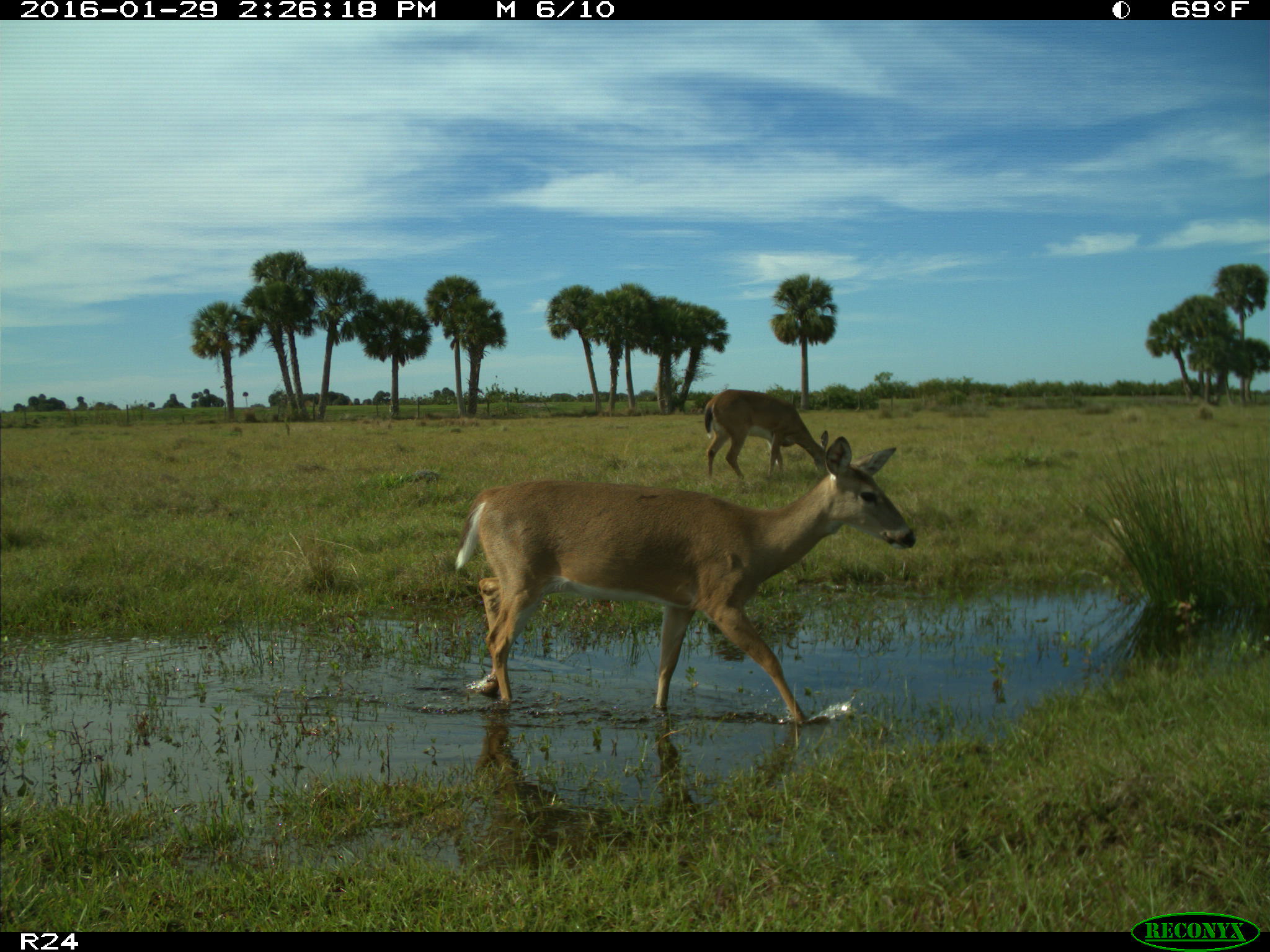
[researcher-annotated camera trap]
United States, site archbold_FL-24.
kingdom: Animalia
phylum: Chordata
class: Mammalia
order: Artiodactyla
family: Cervidae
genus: Odocoileus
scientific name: Odocoileus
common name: deer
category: unidentified deer